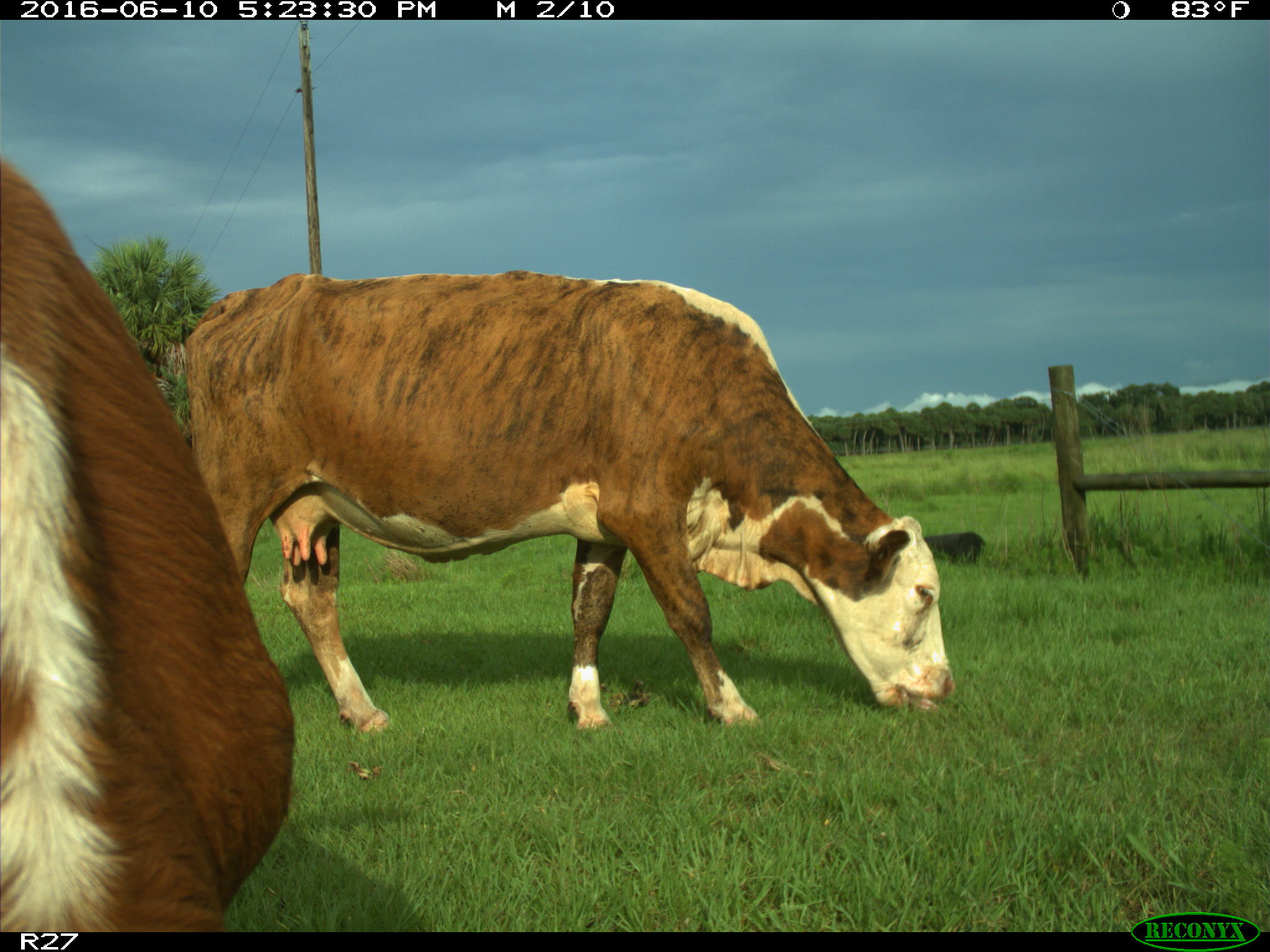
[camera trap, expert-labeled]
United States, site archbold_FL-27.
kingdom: Animalia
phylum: Chordata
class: Mammalia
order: Artiodactyla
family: Bovidae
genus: Bos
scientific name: Bos taurus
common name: domestic cow